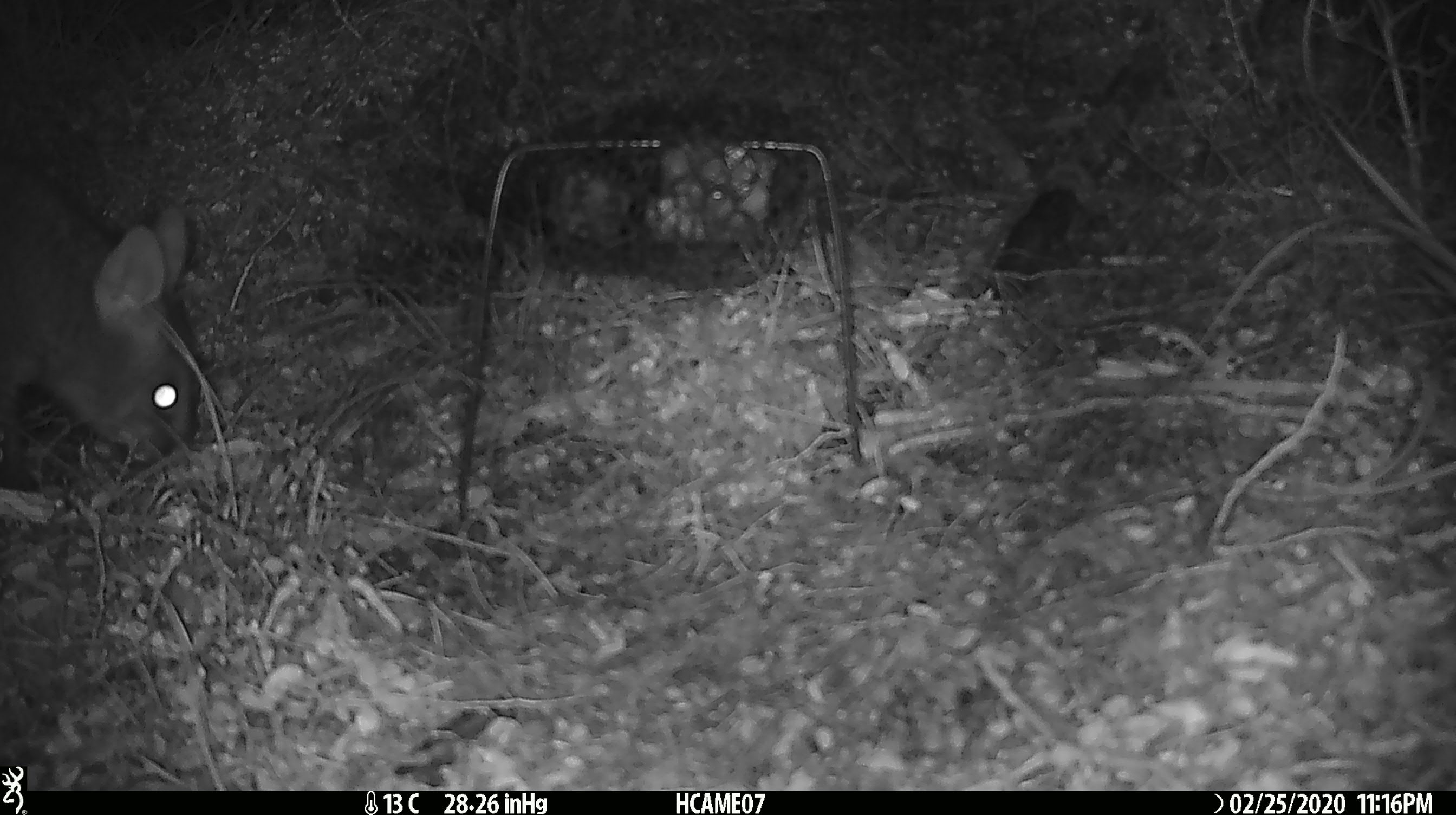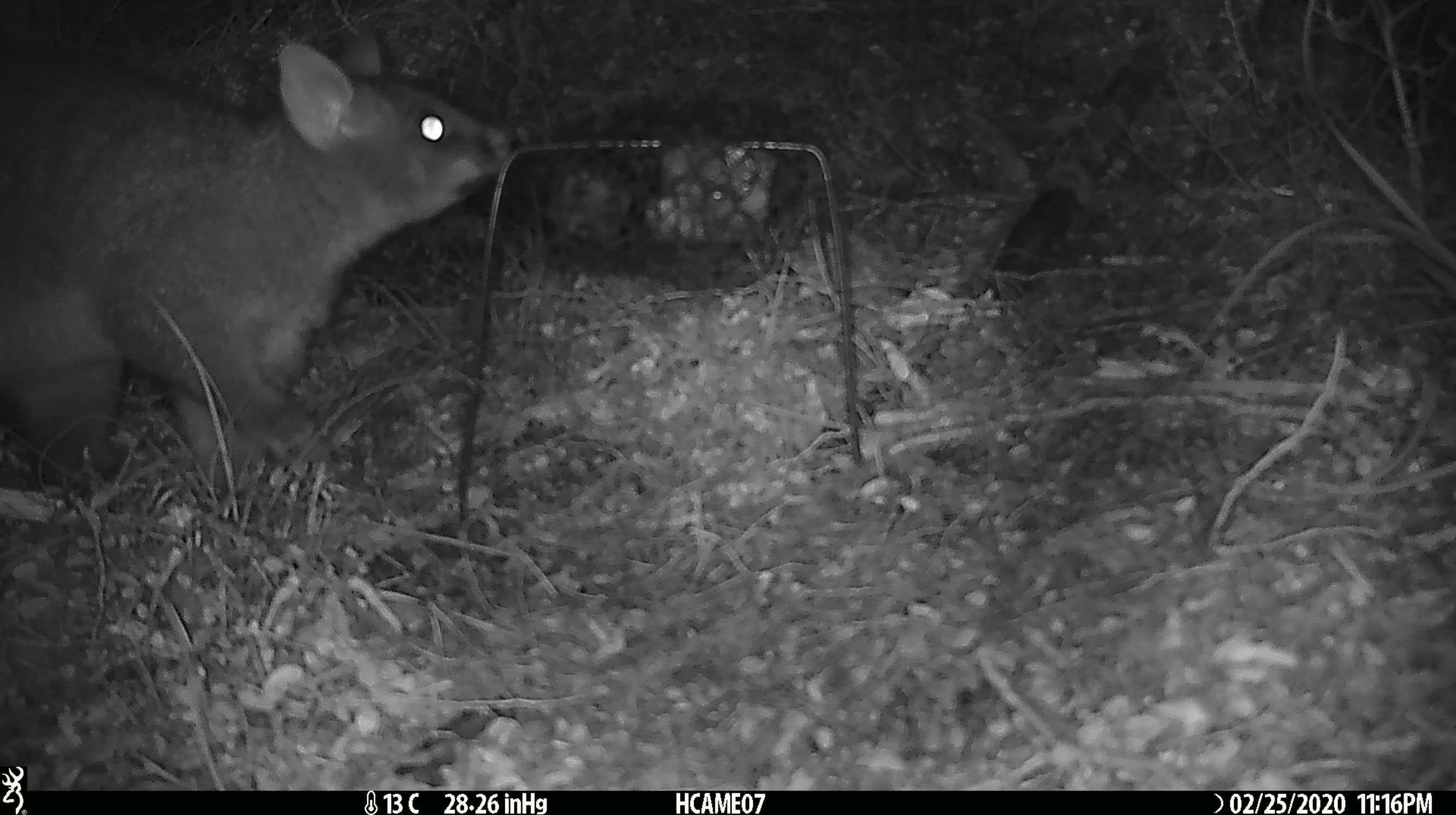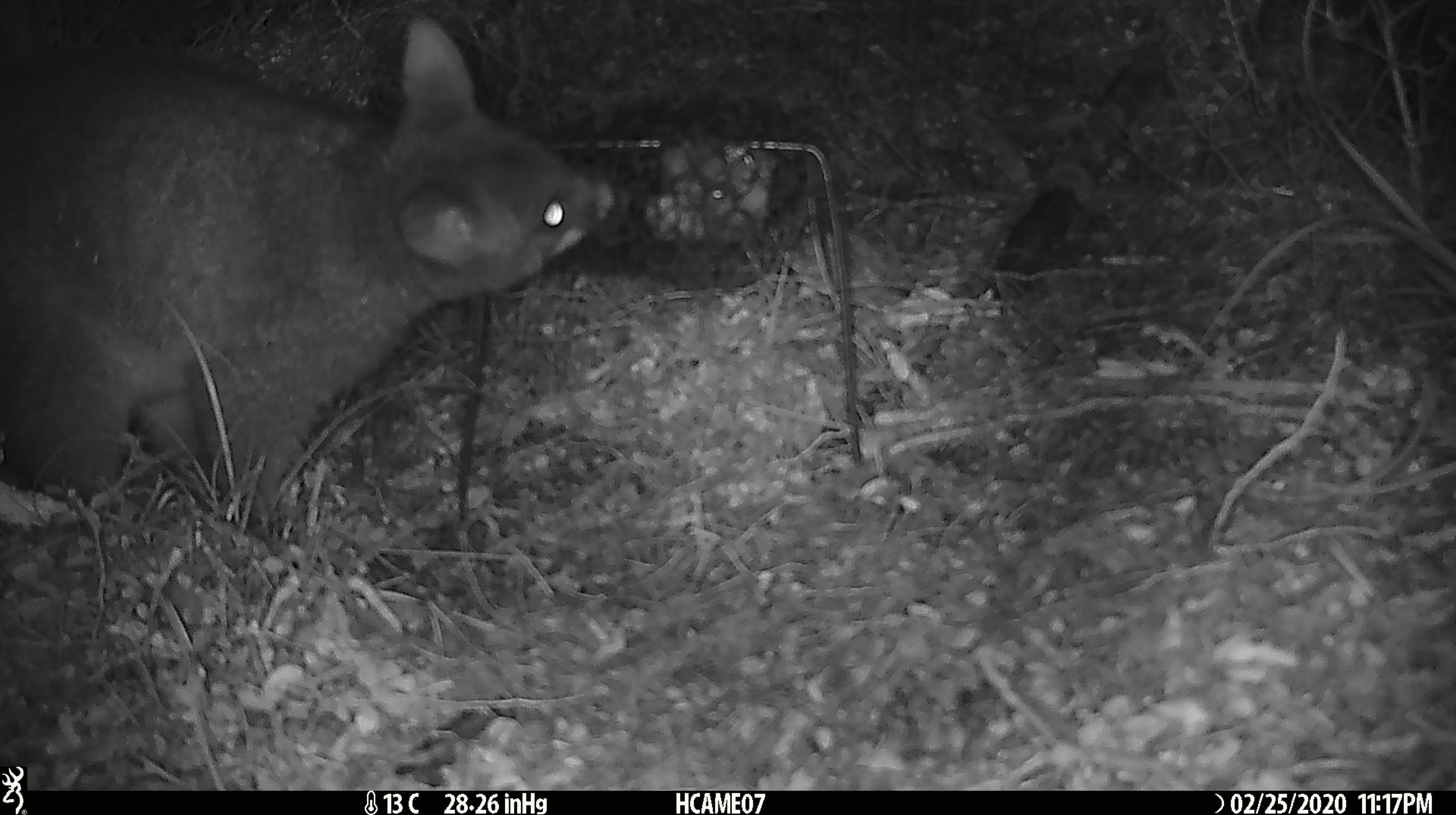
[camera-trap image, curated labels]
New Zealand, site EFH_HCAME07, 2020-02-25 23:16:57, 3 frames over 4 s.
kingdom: Animalia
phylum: Chordata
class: Mammalia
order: Diprotodontia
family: Phalangeridae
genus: Trichosurus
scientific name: Trichosurus vulpecula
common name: common brushtail possum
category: possum